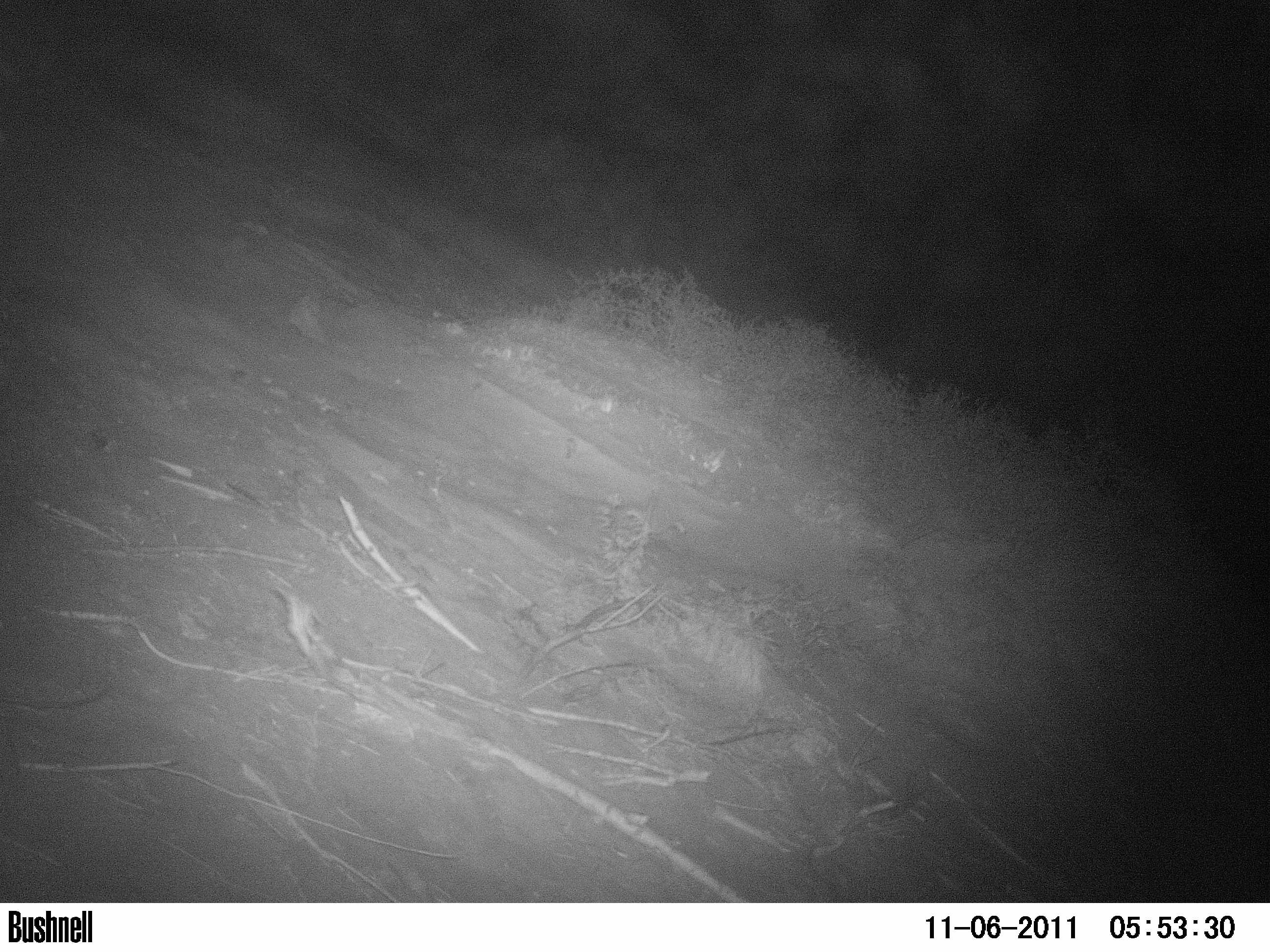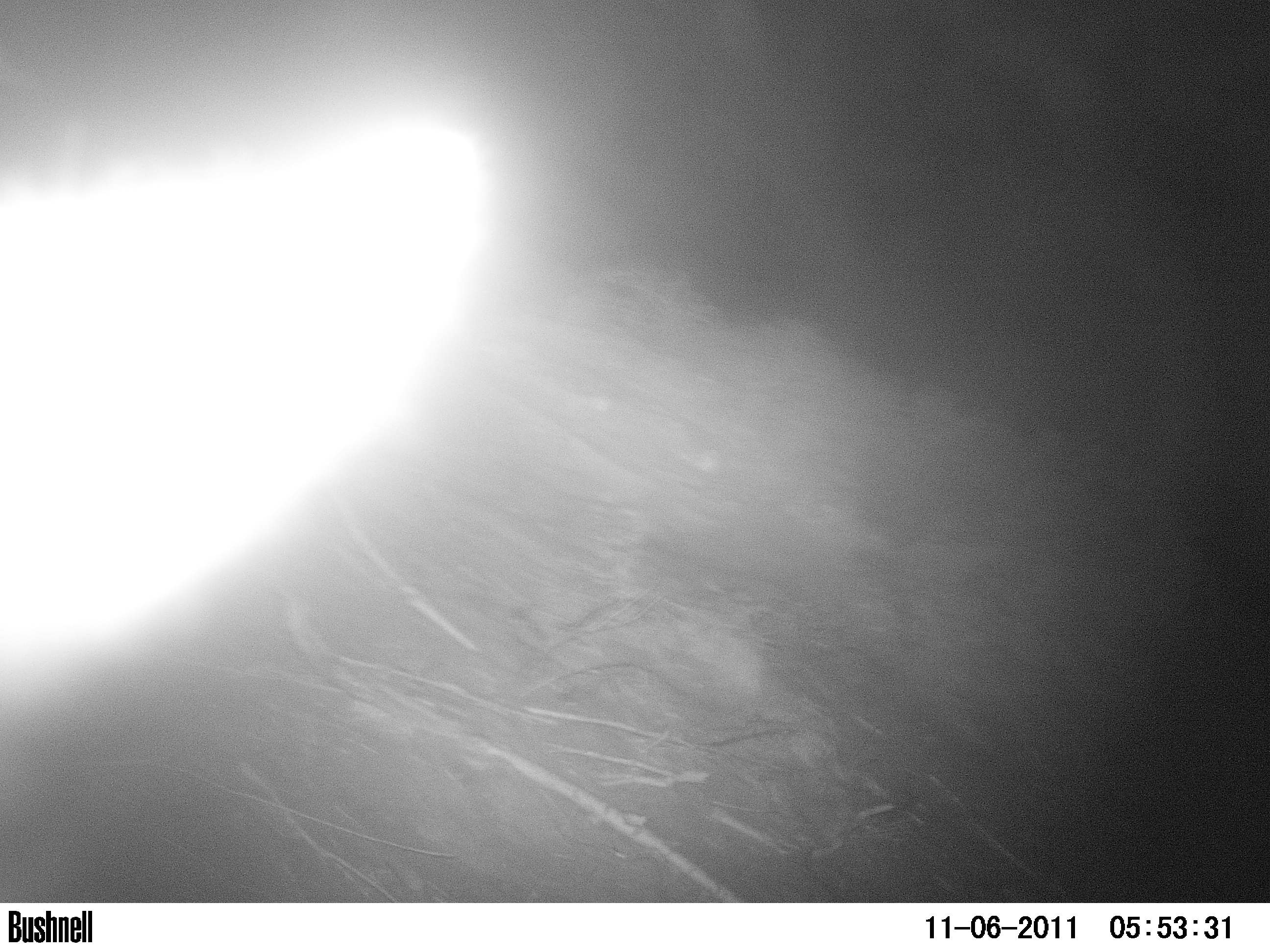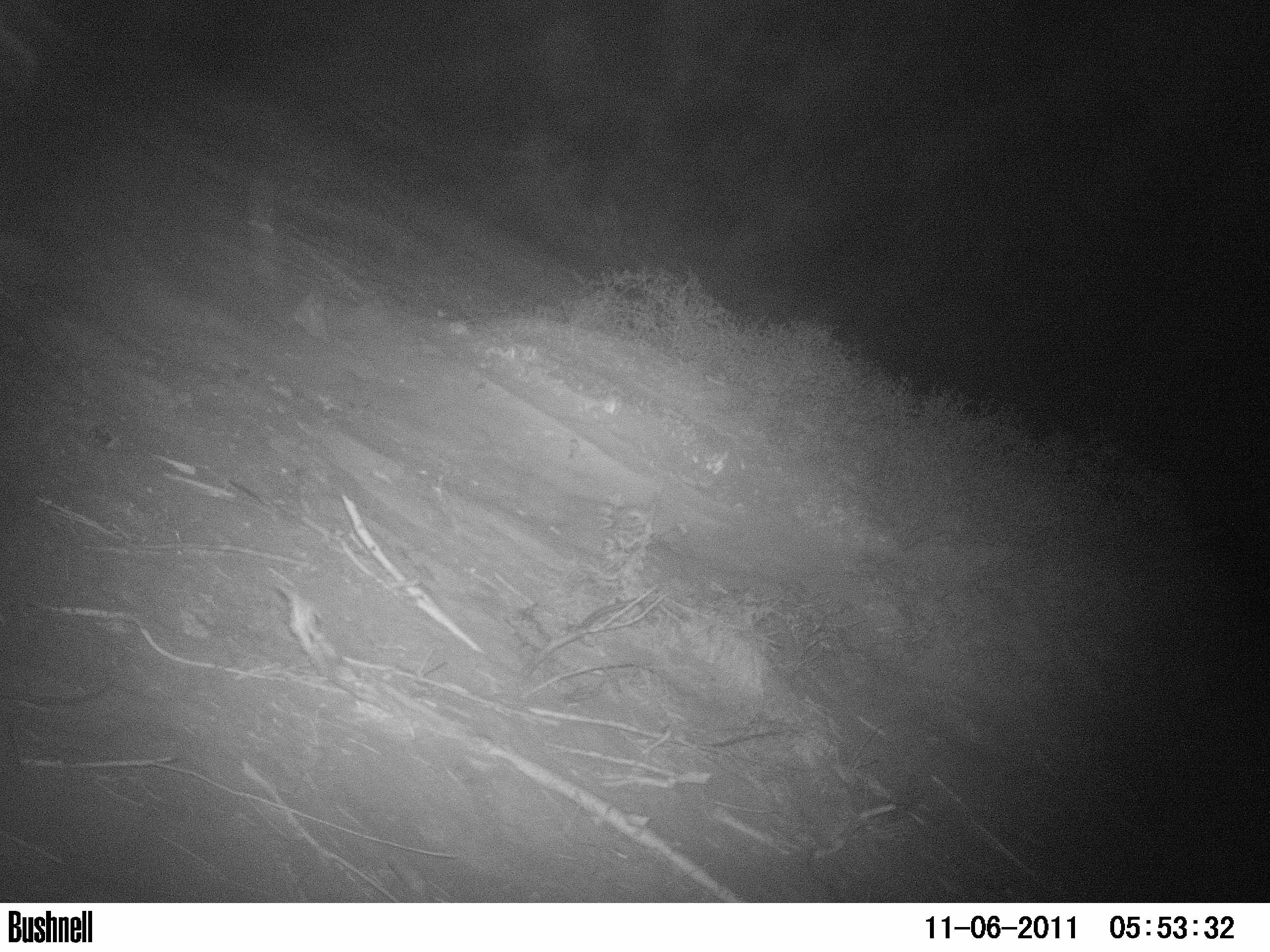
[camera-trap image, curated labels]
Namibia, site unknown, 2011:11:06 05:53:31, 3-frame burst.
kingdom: Animalia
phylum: Chordata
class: Mammalia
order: Carnivora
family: Hyaenidae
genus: Parahyaena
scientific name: Parahyaena brunnea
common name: brown hyena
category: hyaena brunnea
Hyaena brunnea (brown hyena) (Parahyaena brunnea).